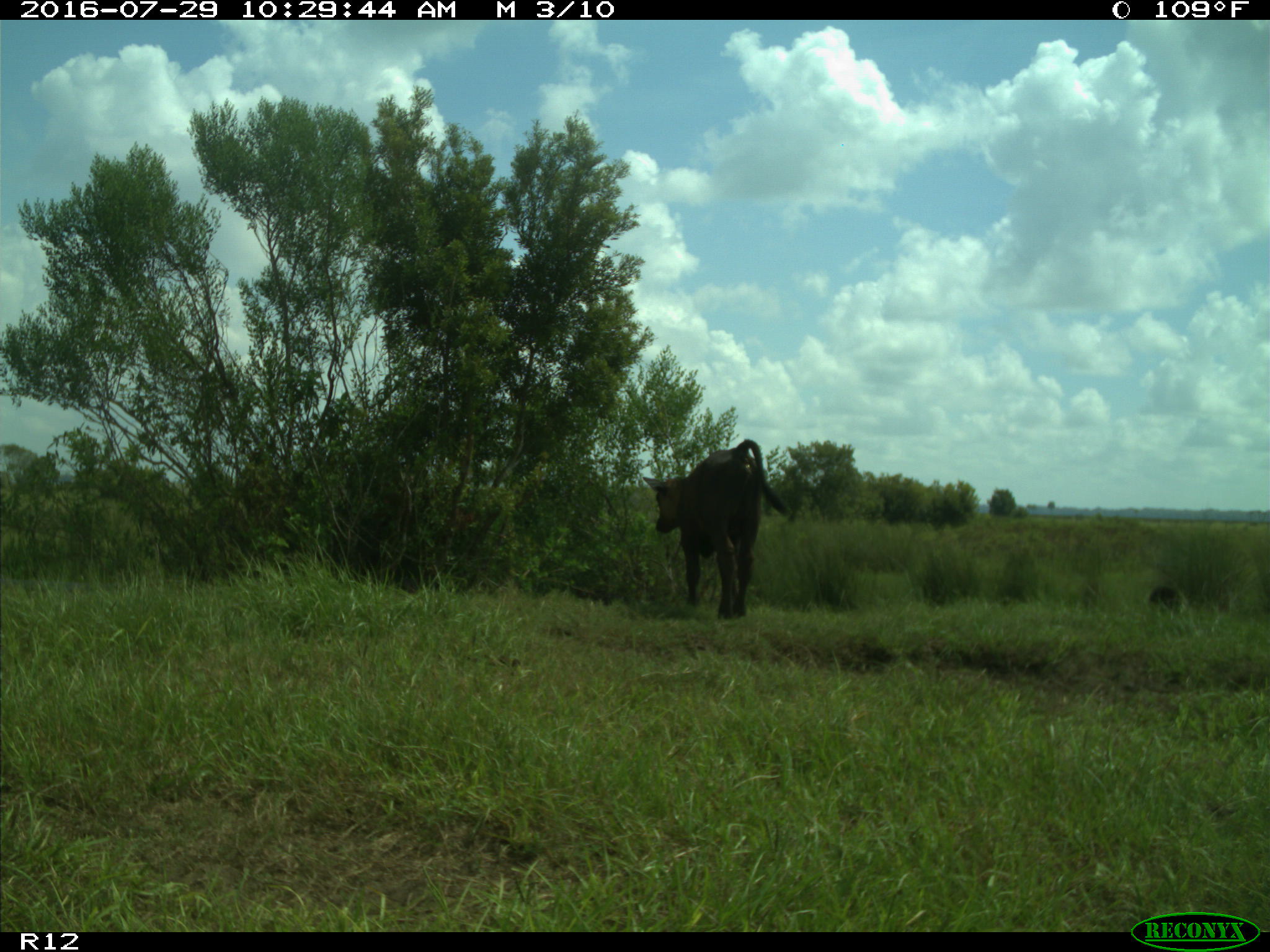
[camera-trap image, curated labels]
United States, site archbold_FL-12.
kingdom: Animalia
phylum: Chordata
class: Mammalia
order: Artiodactyla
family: Bovidae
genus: Bos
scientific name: Bos taurus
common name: domestic cow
Bos taurus (domestic cow).